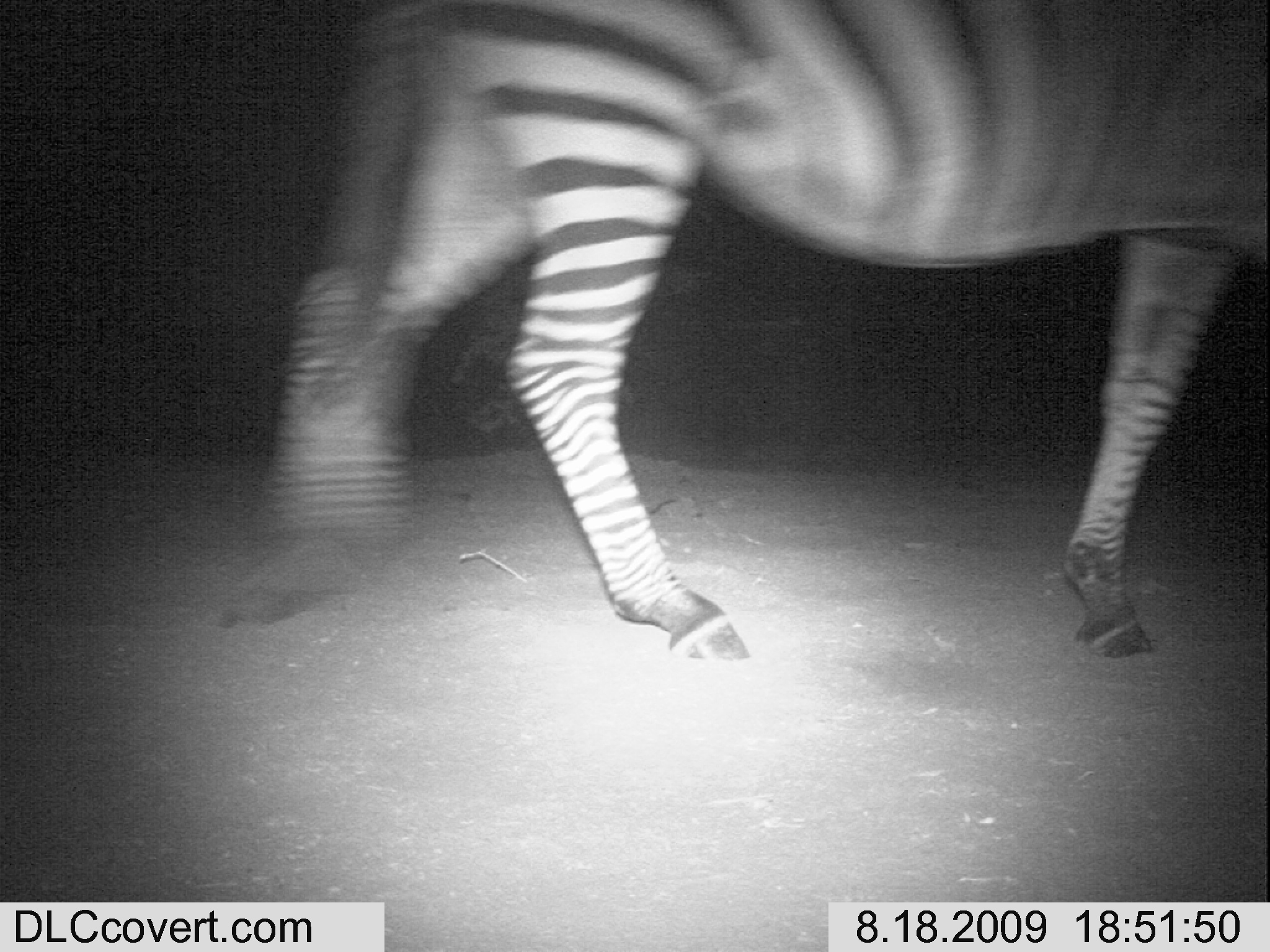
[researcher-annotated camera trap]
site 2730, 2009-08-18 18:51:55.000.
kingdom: Animalia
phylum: Chordata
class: Mammalia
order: Perissodactyla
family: Equidae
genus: Equus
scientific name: Equus quagga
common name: plains zebra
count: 1